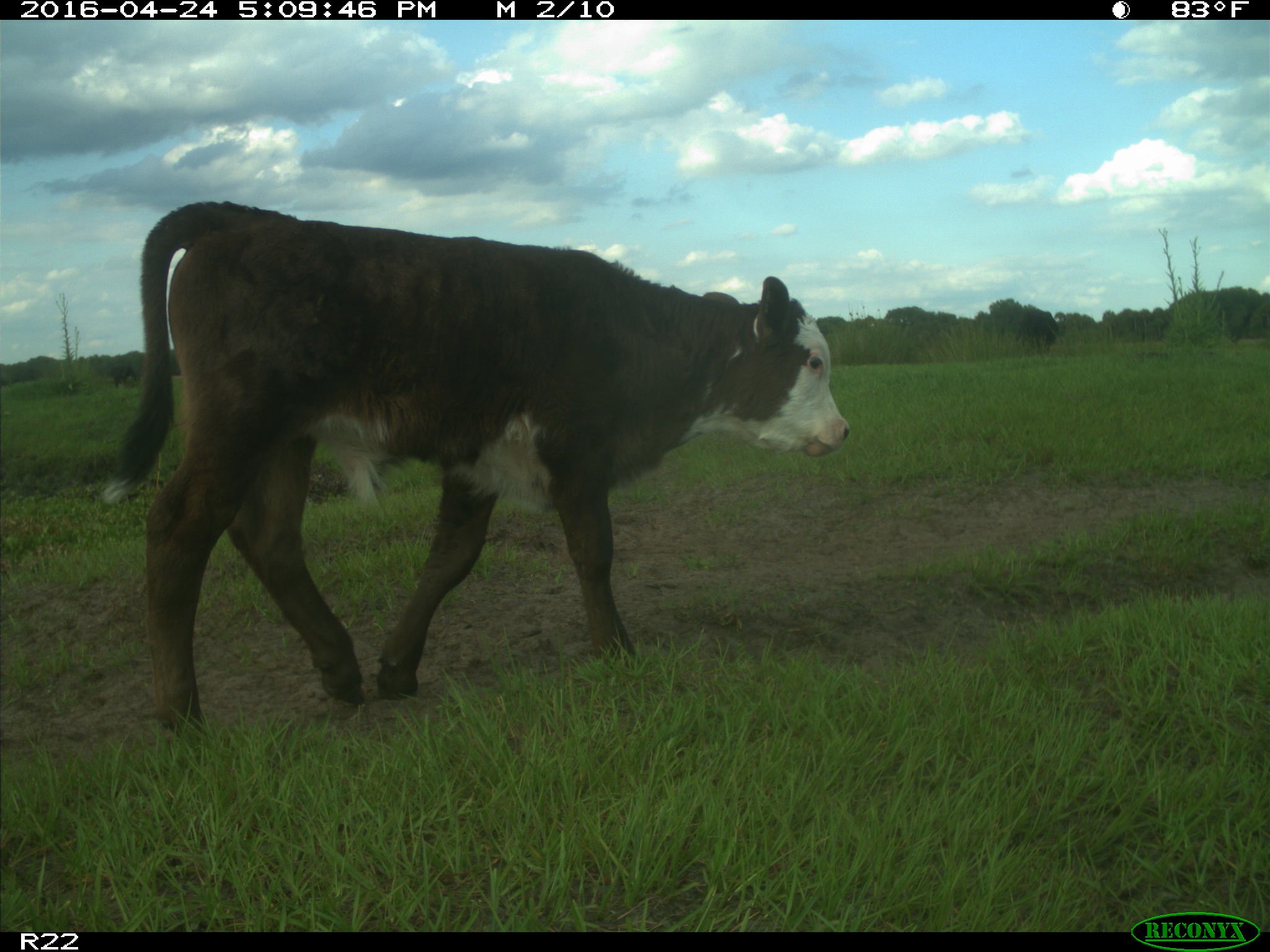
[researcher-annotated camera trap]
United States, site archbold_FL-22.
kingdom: Animalia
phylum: Chordata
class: Mammalia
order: Artiodactyla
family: Bovidae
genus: Bos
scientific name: Bos taurus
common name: domestic cow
Bos taurus (domestic cow).